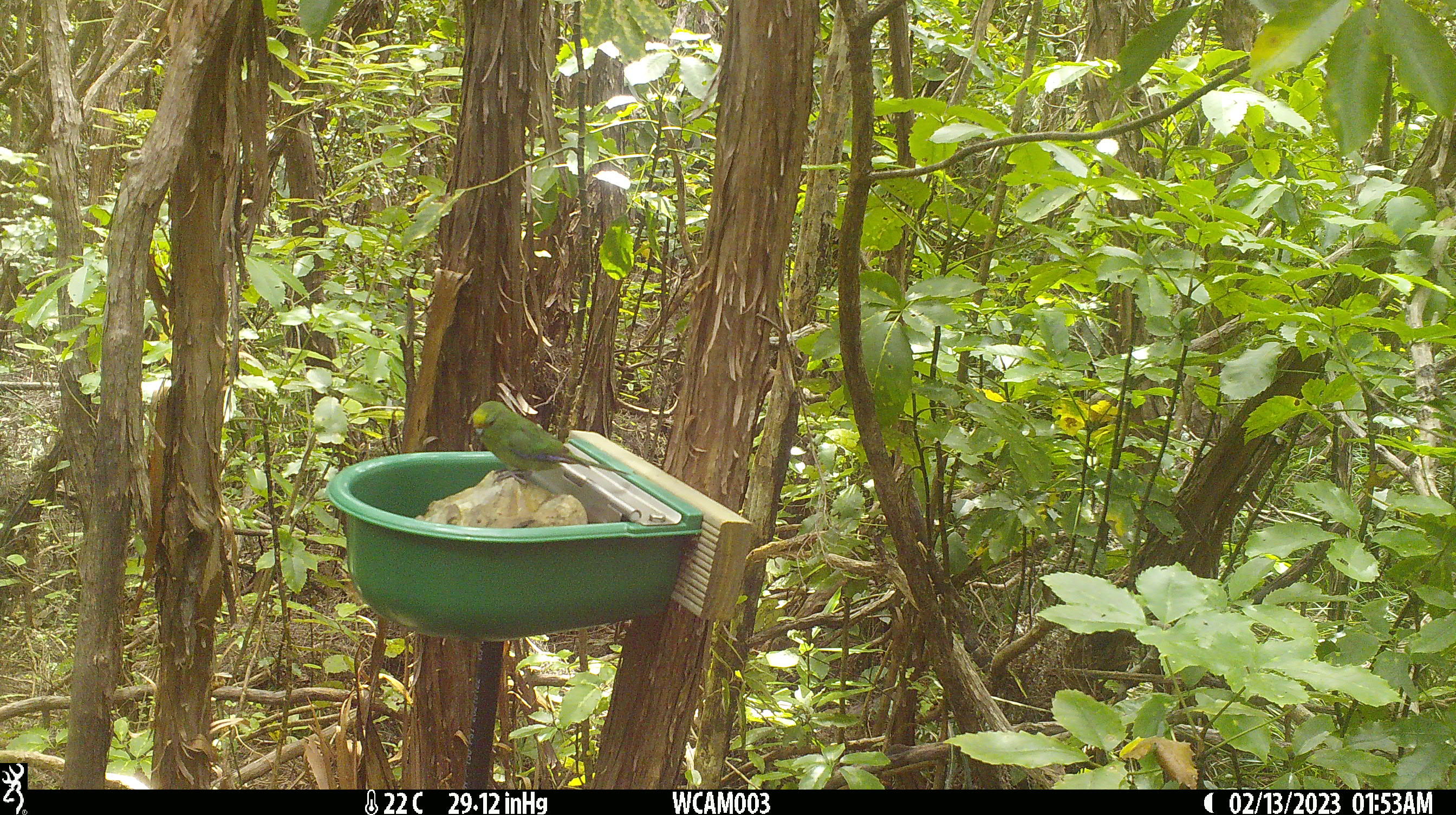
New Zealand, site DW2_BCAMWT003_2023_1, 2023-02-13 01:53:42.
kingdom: Animalia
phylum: Chordata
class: Aves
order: Psittaciformes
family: Psittaculidae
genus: Cyanoramphus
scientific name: Cyanoramphus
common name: parakeet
Parakeet (Cyanoramphus).